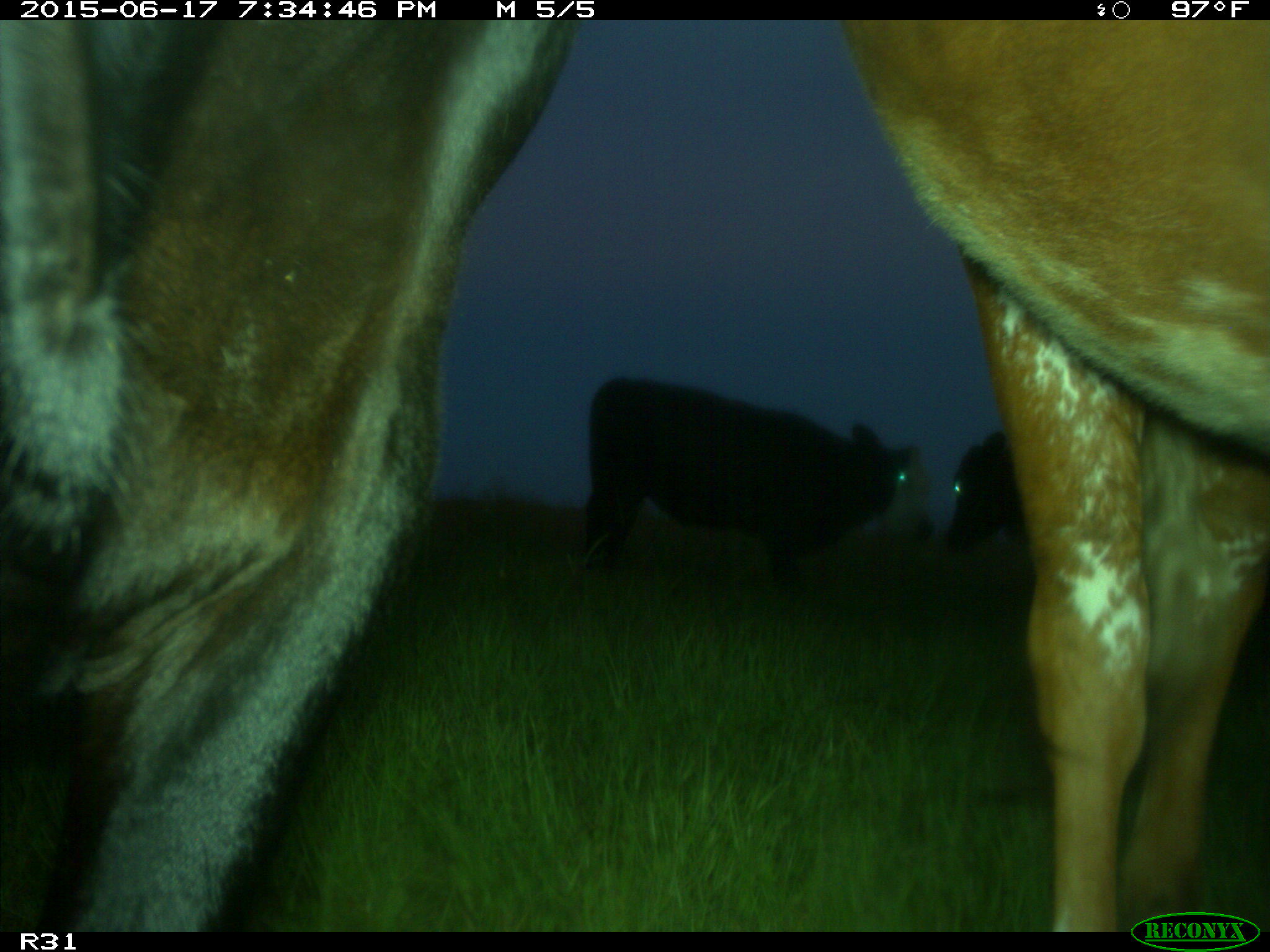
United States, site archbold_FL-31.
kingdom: Animalia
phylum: Chordata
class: Mammalia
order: Artiodactyla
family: Bovidae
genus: Bos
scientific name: Bos taurus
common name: domestic cow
Bos taurus (domestic cow).